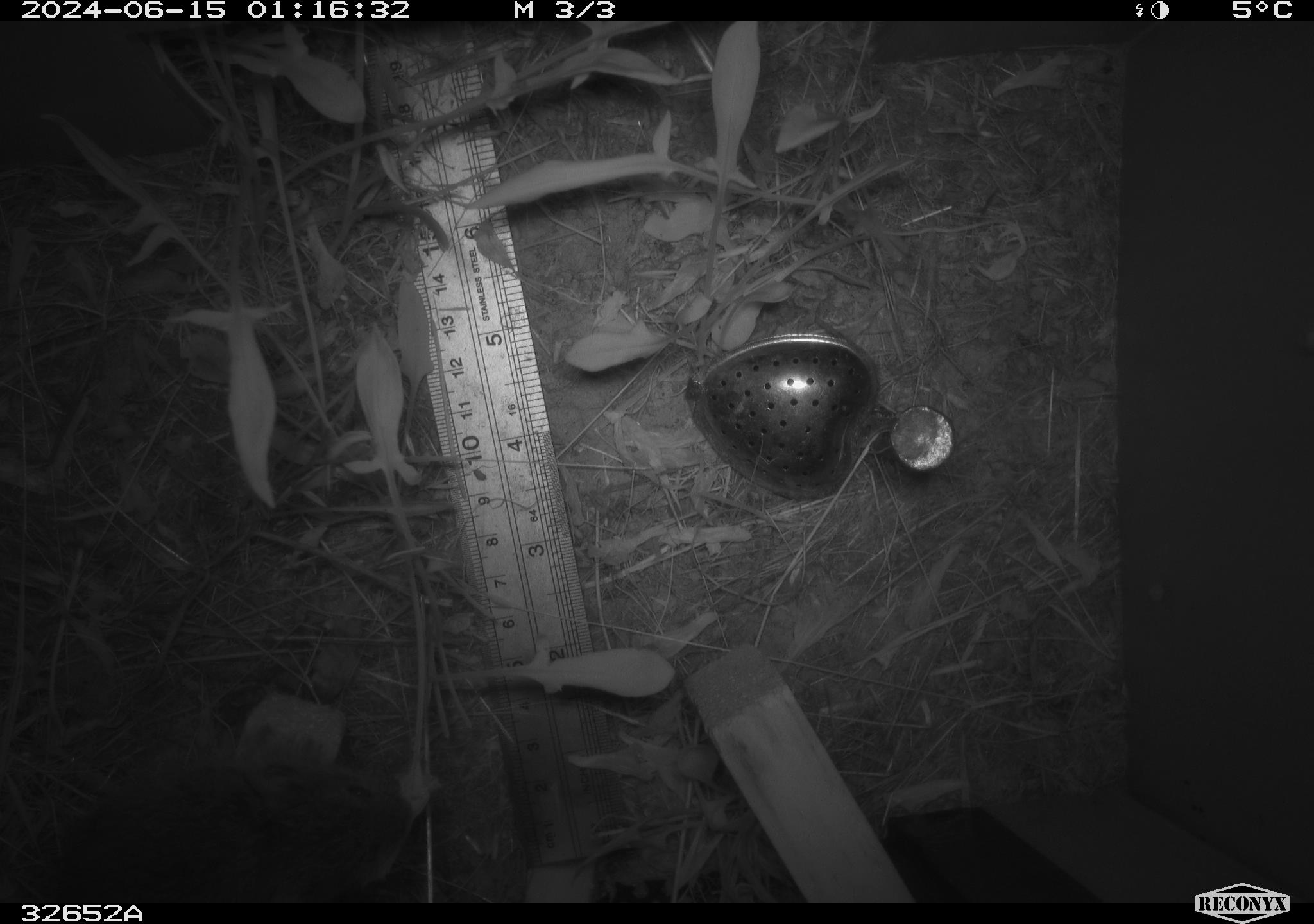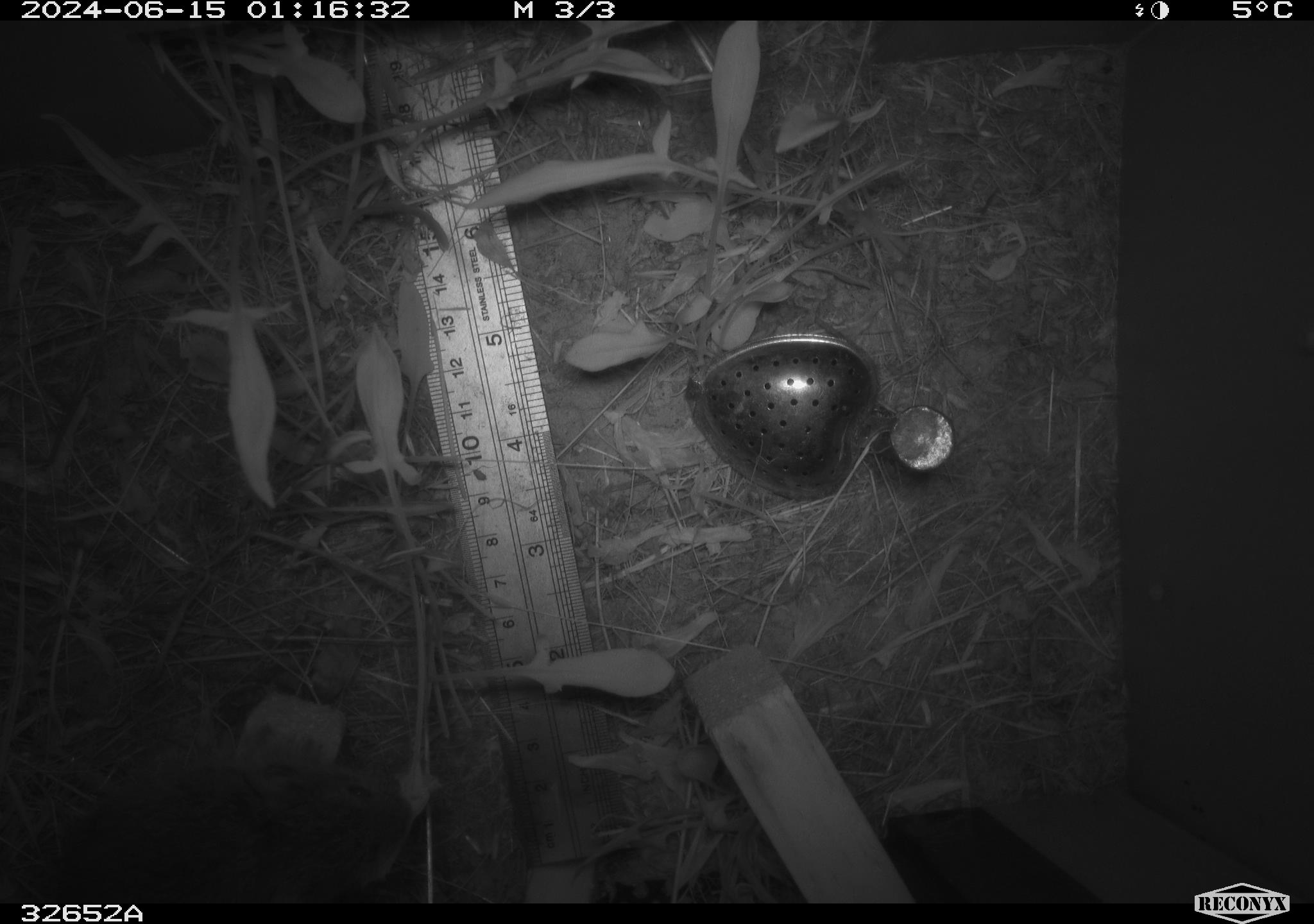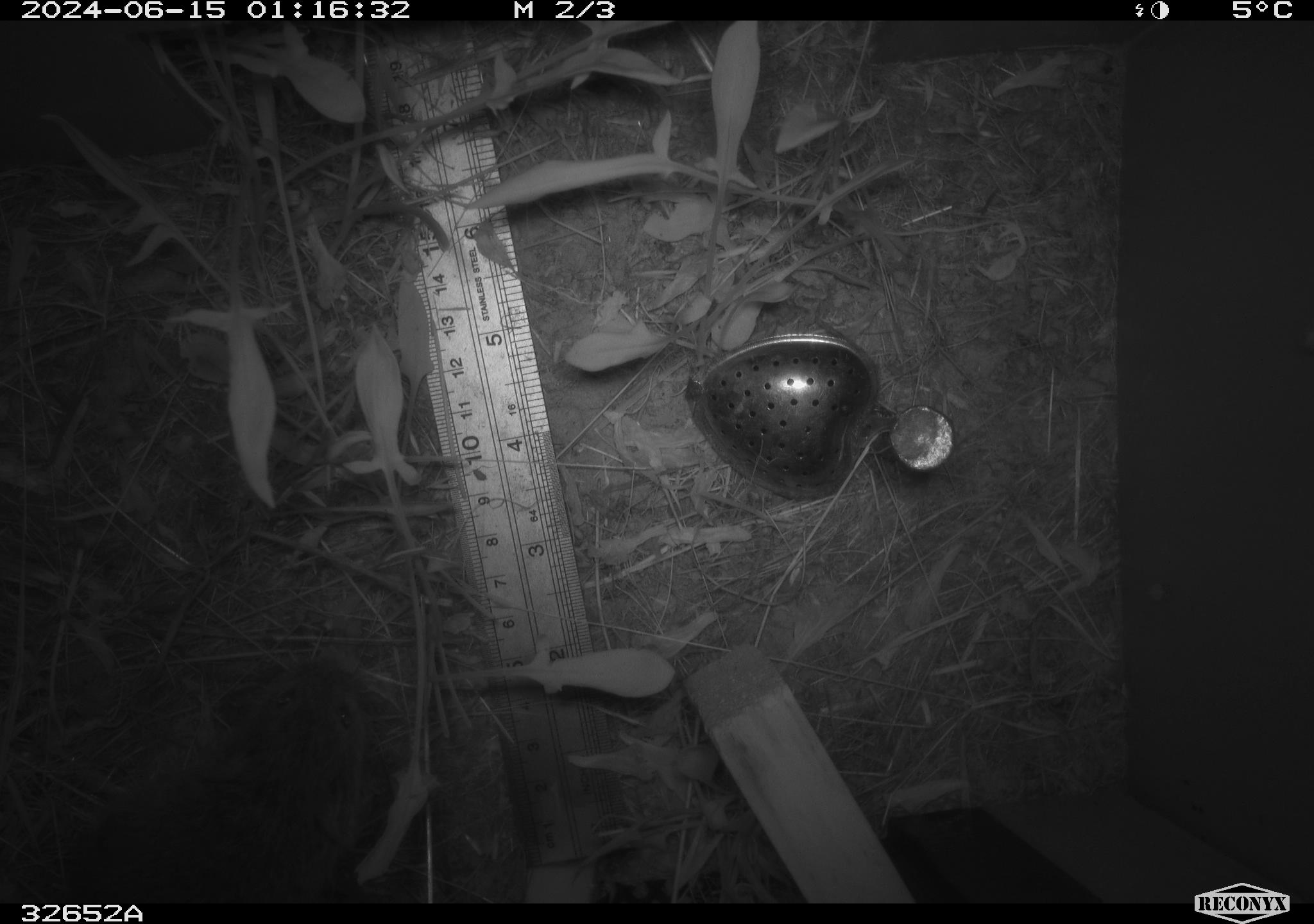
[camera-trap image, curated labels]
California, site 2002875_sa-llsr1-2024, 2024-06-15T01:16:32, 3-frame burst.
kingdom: Animalia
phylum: Chordata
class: Mammalia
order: Rodentia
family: Cricetidae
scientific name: Arvicolinae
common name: voles, lemmings, and muskrats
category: arvicolinae subfamily